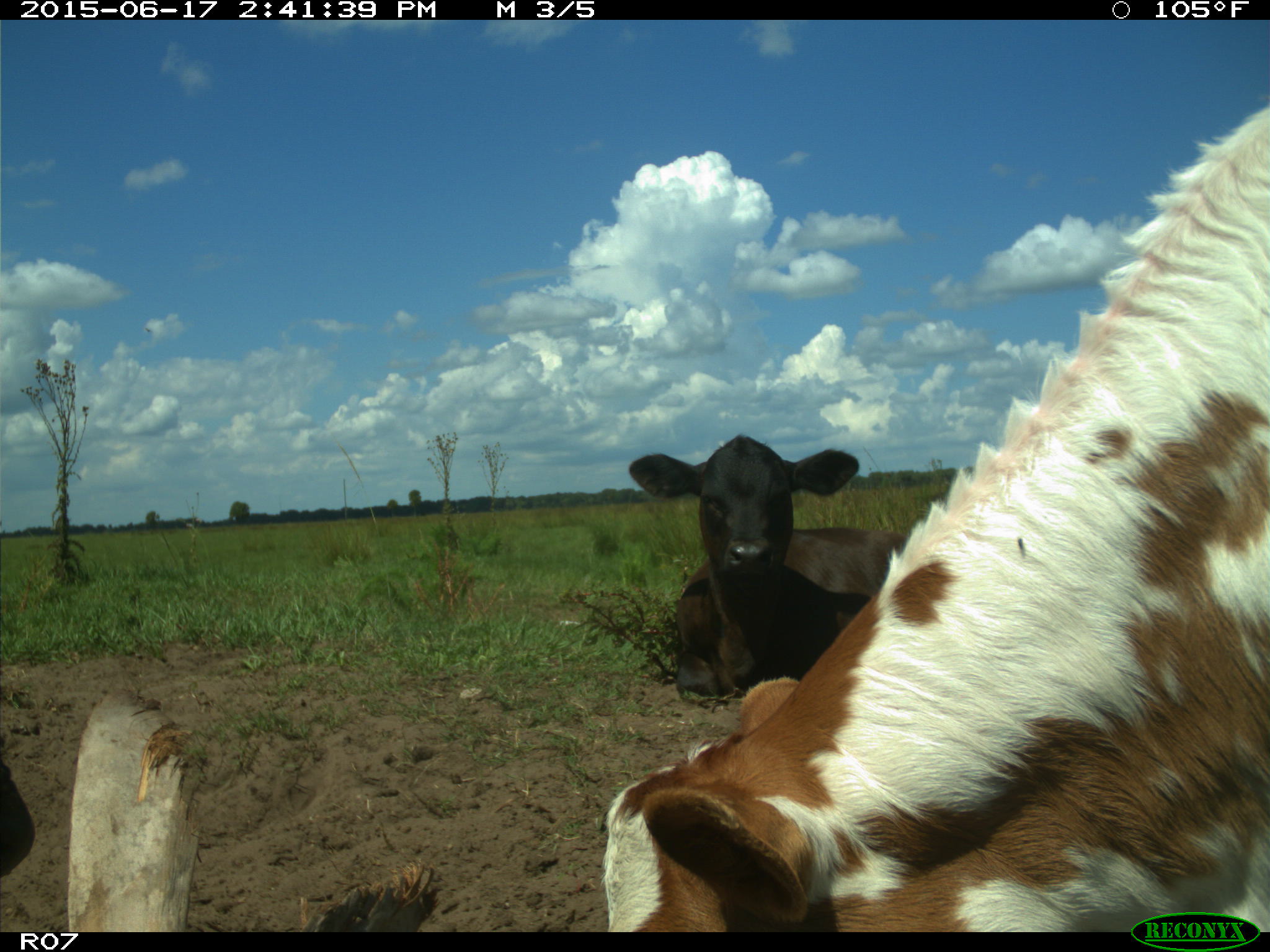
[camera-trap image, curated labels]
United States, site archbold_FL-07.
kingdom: Animalia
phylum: Chordata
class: Mammalia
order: Artiodactyla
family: Bovidae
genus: Bos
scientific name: Bos taurus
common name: domestic cow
Bos taurus (domestic cow).